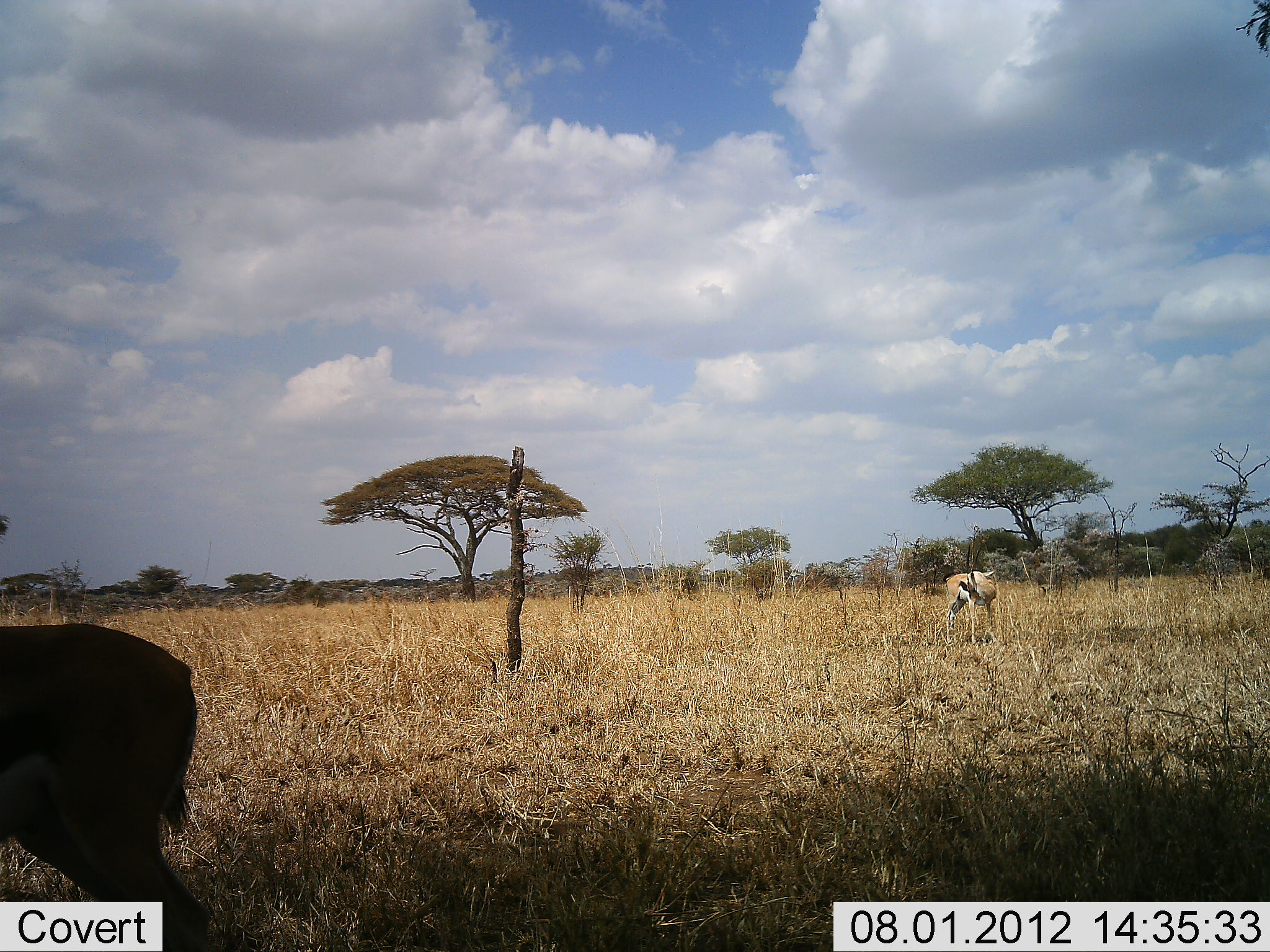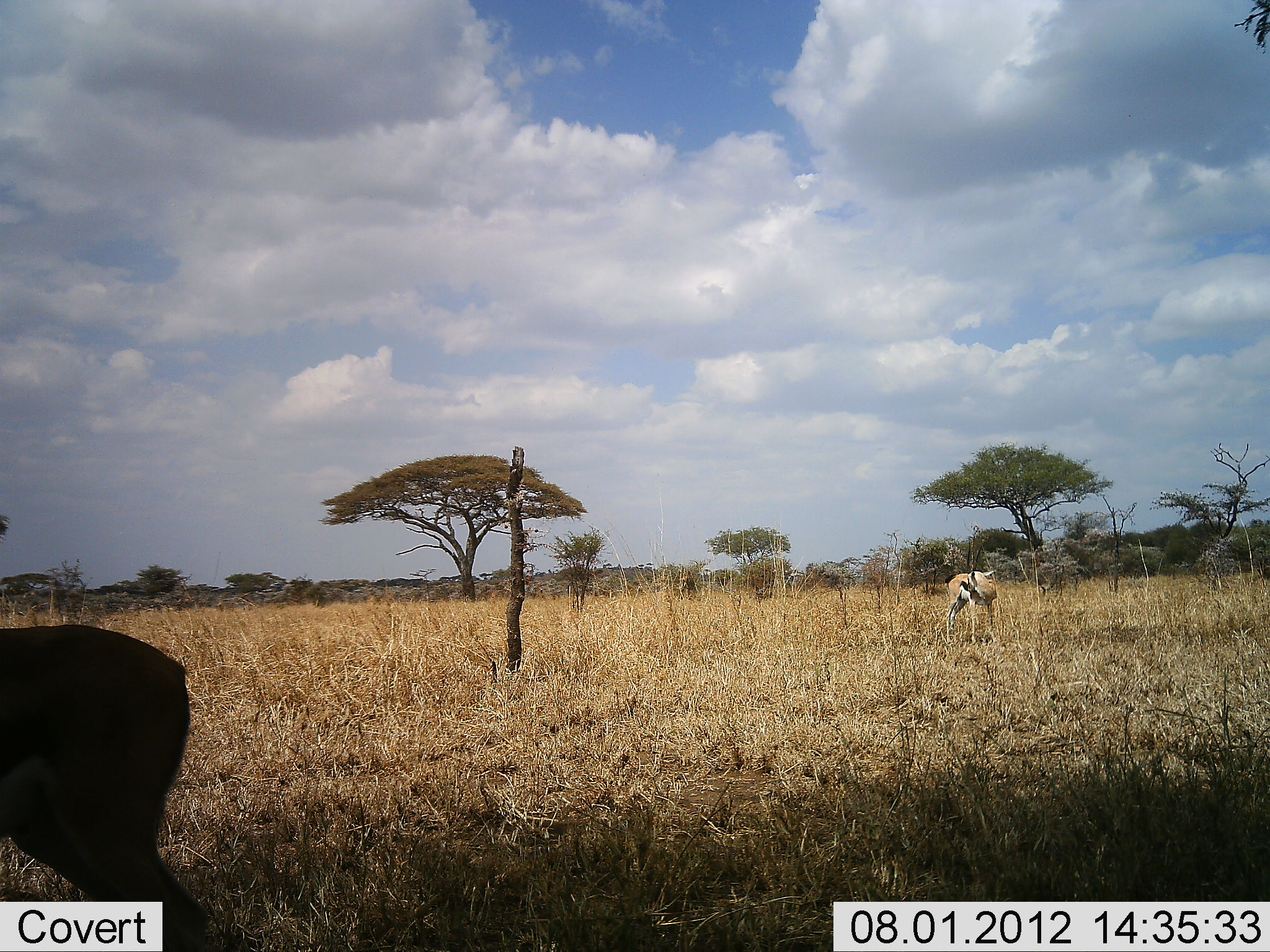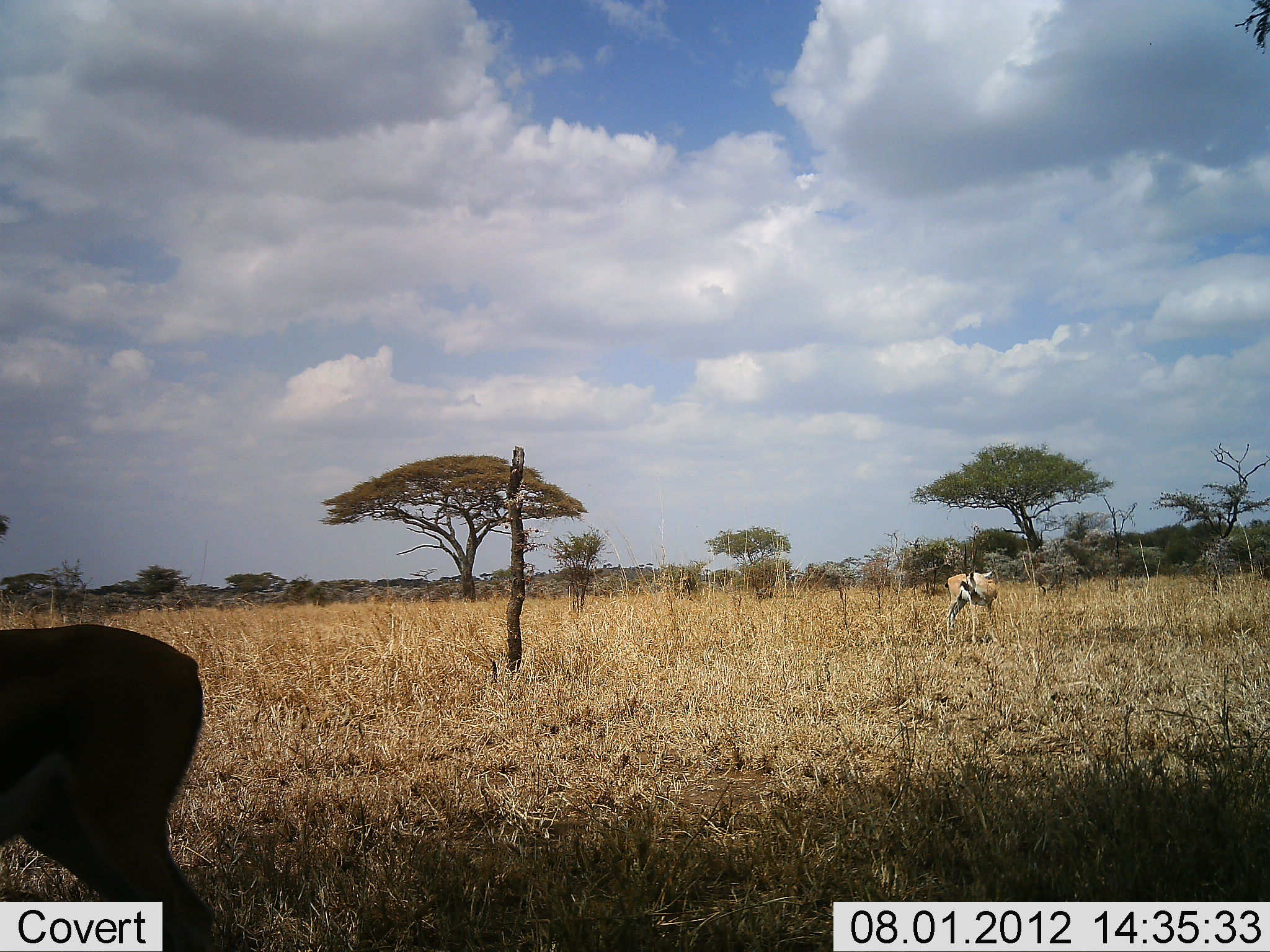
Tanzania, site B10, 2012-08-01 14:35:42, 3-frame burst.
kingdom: Animalia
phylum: Chordata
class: Mammalia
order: Artiodactyla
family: Bovidae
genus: Eudorcas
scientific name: Eudorcas thomsonii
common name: thomson's gazelle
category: gazellethomsons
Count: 2.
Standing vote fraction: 100%.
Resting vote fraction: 0%.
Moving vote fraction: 0%.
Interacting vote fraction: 0%.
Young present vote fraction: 0%.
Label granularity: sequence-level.